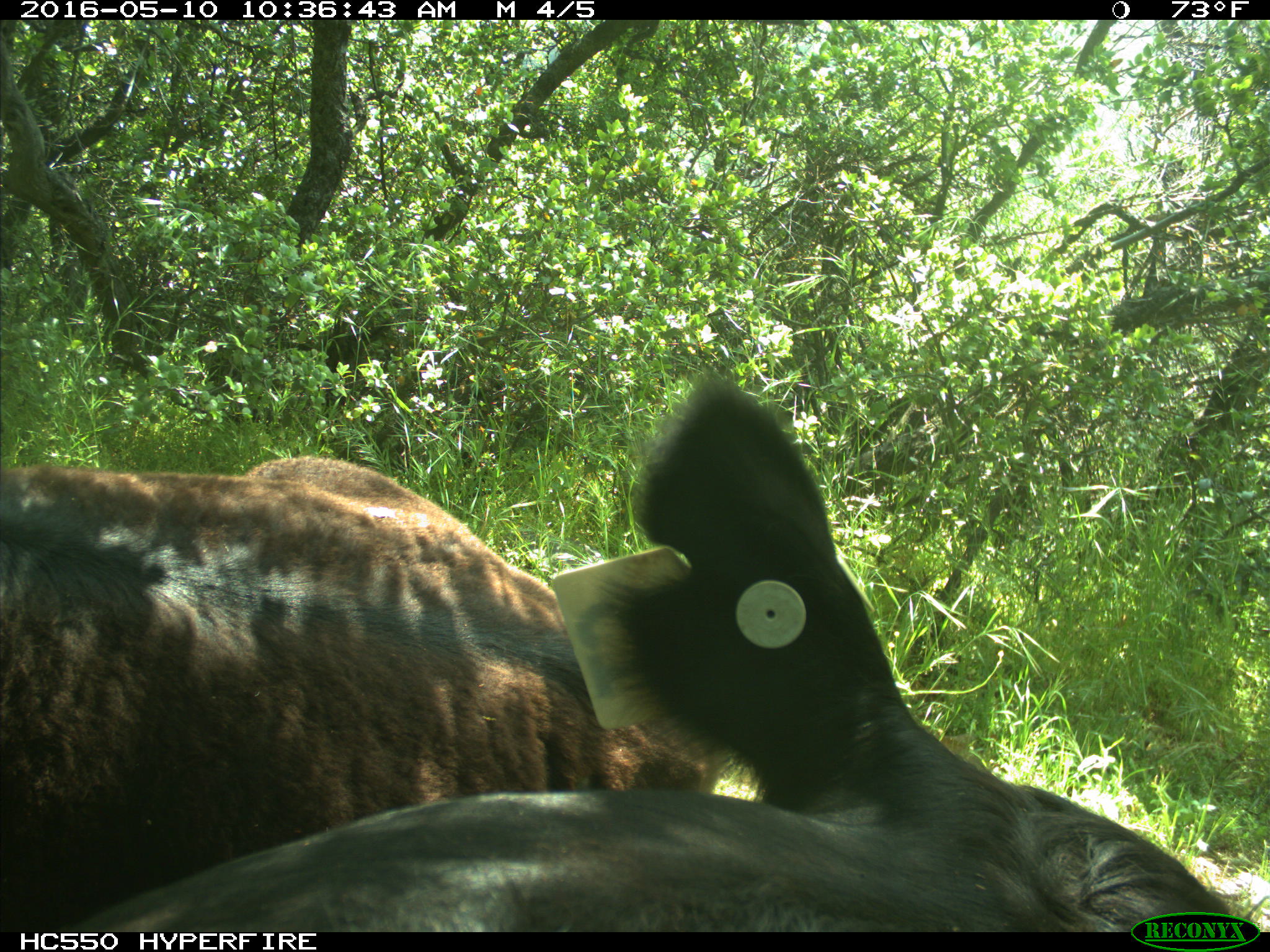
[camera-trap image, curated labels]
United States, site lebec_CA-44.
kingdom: Animalia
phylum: Chordata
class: Mammalia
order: Artiodactyla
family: Bovidae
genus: Bos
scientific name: Bos taurus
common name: domestic cow